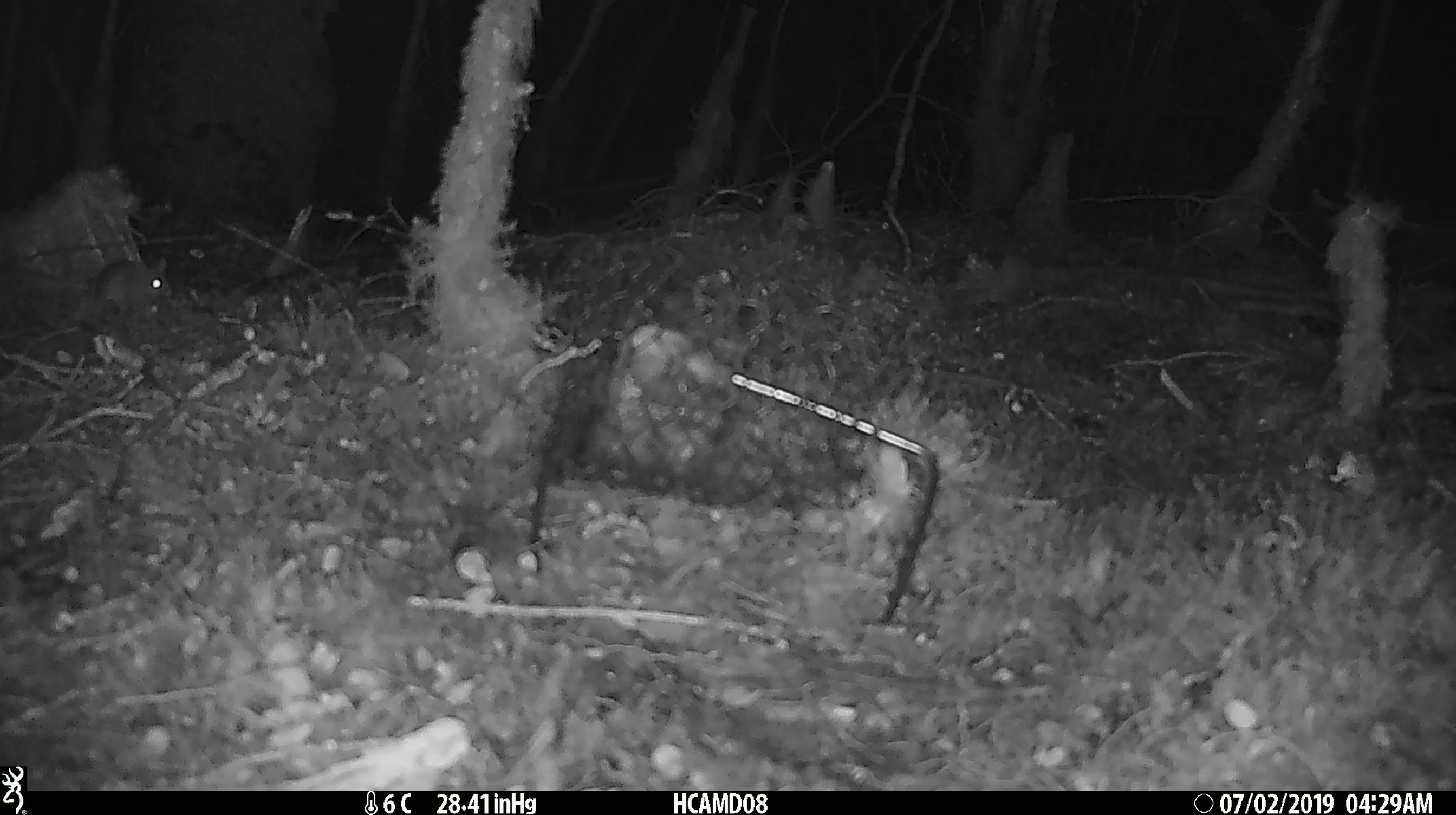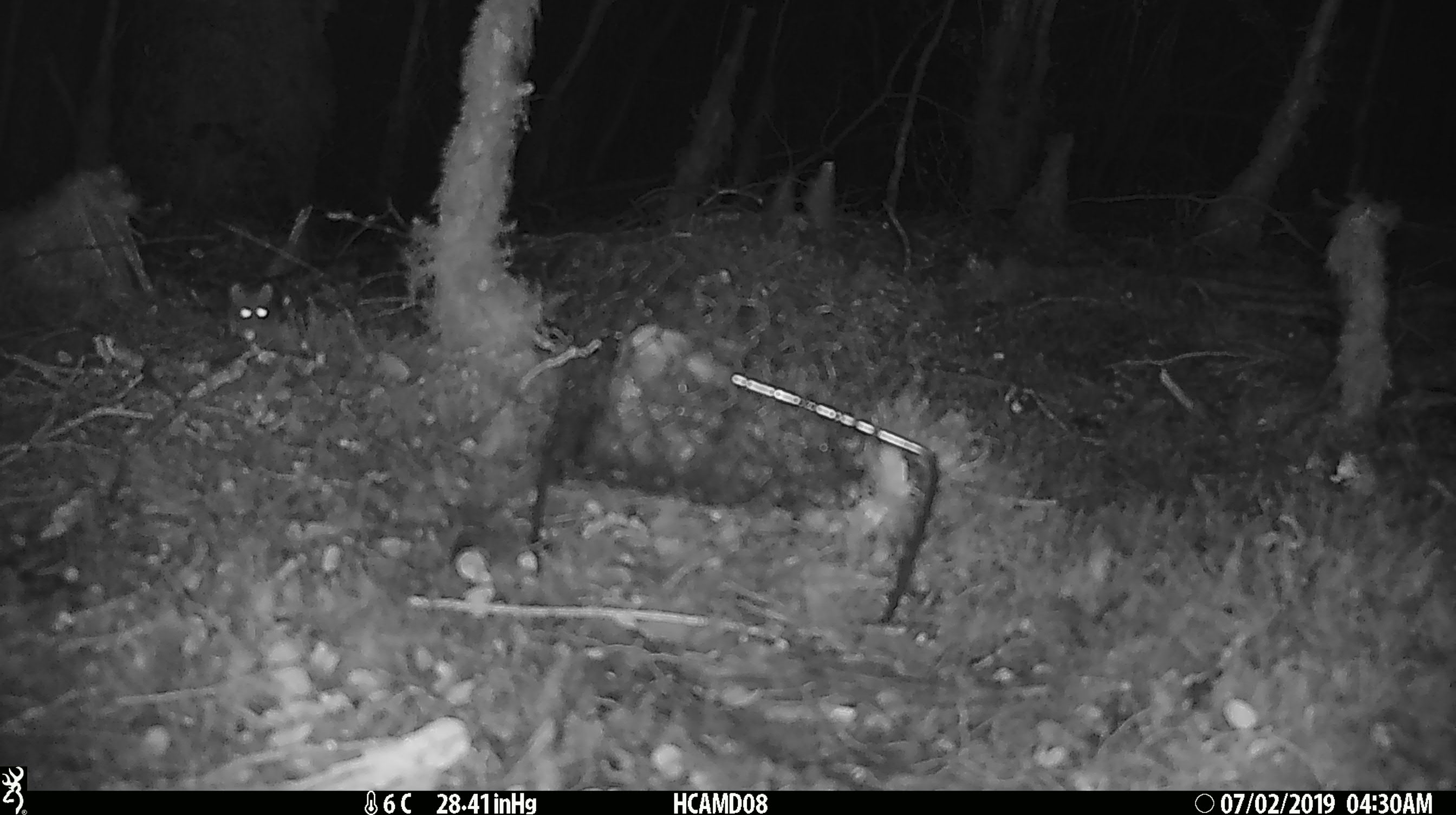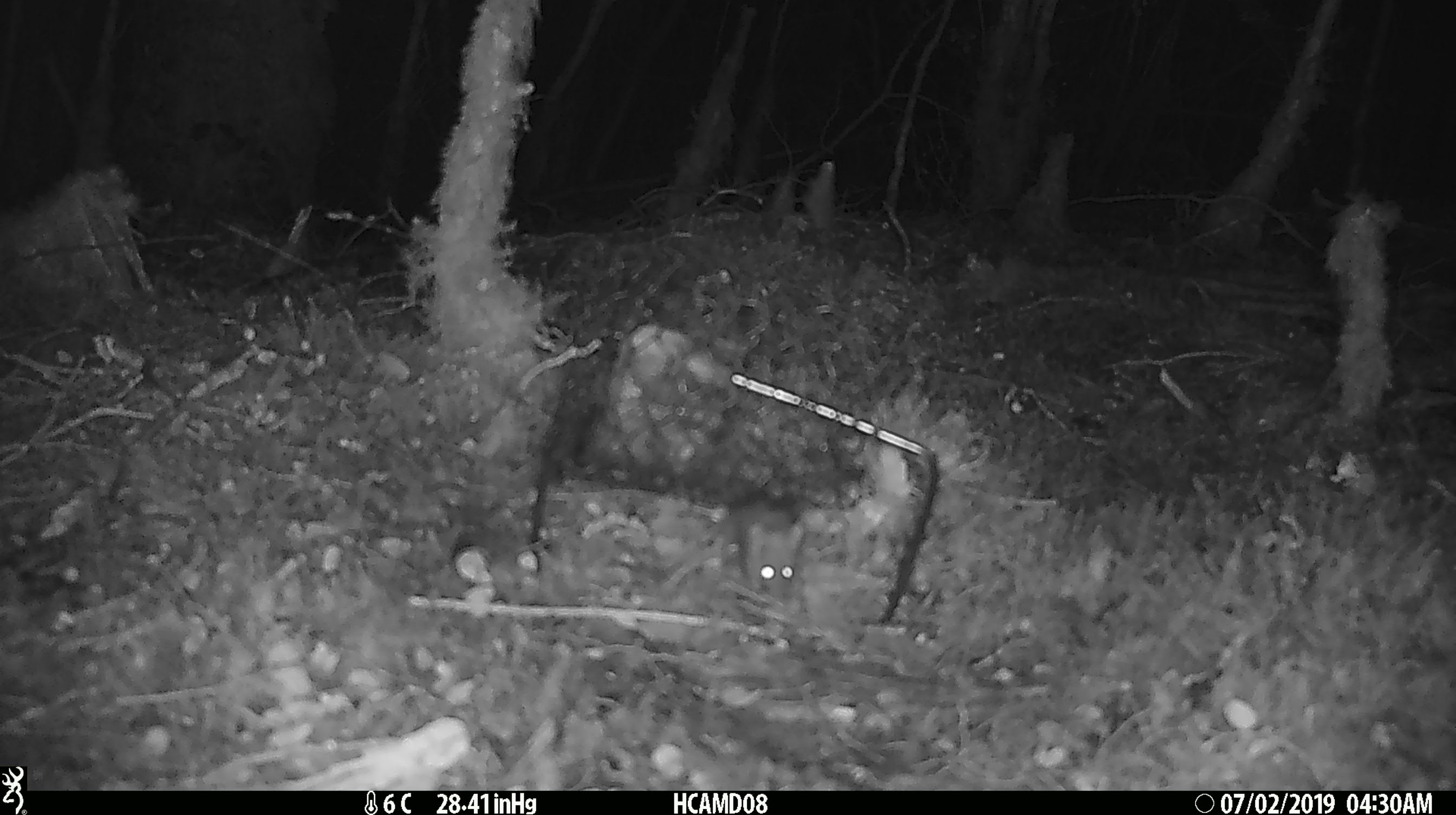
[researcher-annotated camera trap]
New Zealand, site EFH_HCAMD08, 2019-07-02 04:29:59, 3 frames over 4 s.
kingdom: Animalia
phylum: Chordata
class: Mammalia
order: Rodentia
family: Muridae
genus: Mus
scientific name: Mus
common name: mouse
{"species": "mouse (Mus)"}